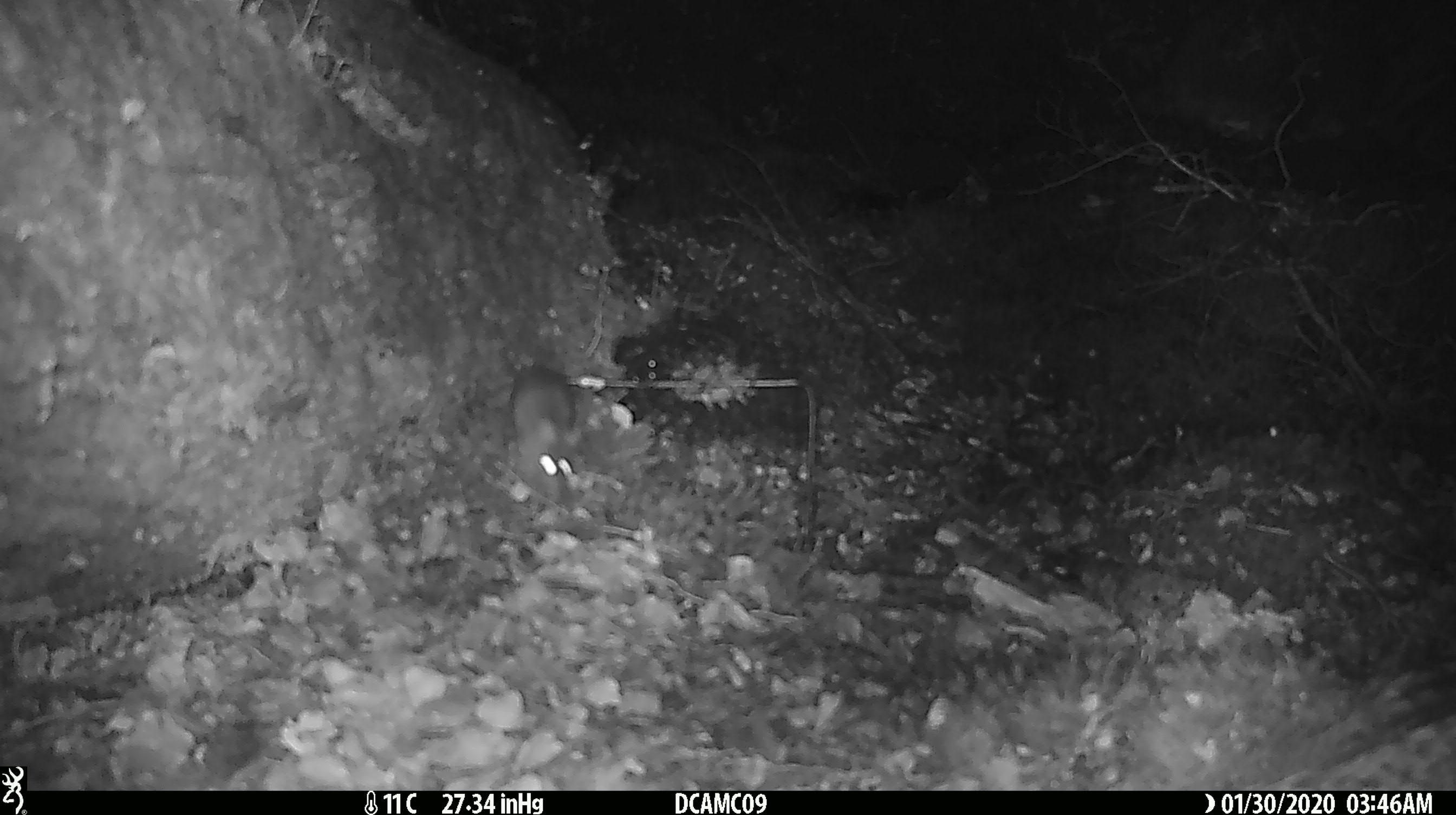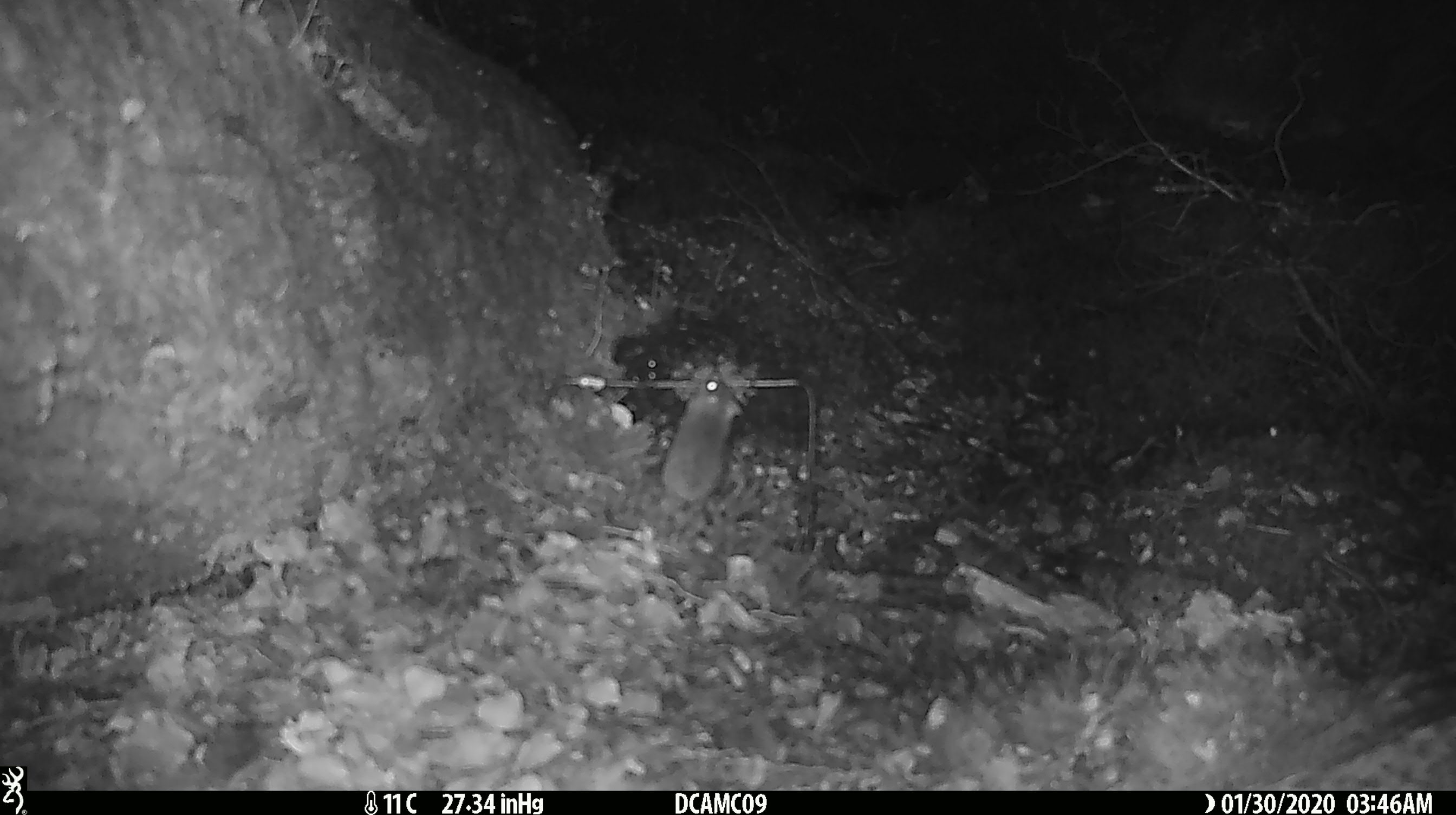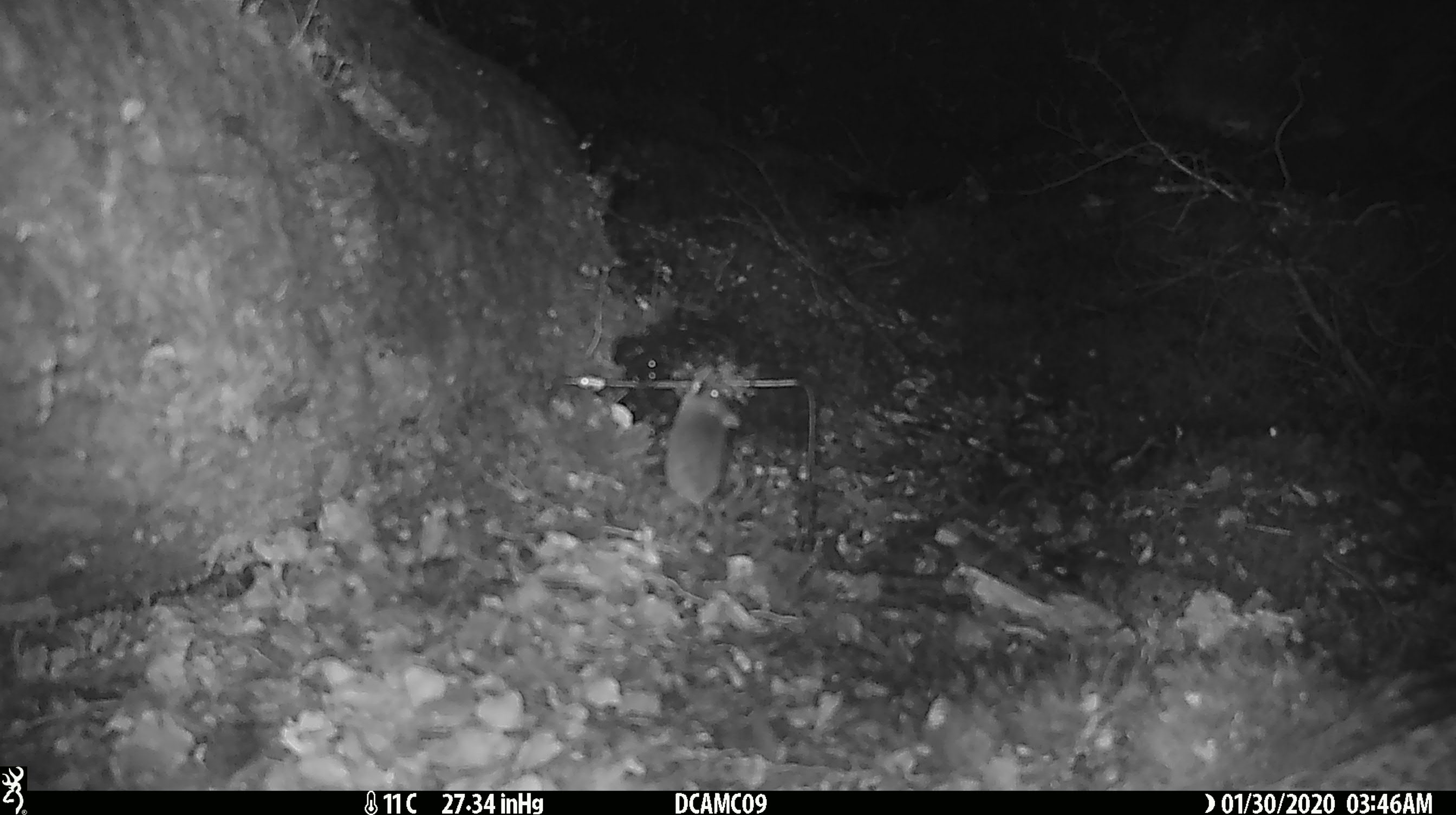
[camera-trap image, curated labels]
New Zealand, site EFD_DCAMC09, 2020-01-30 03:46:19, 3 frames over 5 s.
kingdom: Animalia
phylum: Chordata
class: Mammalia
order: Rodentia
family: Muridae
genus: Mus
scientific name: Mus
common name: mouse